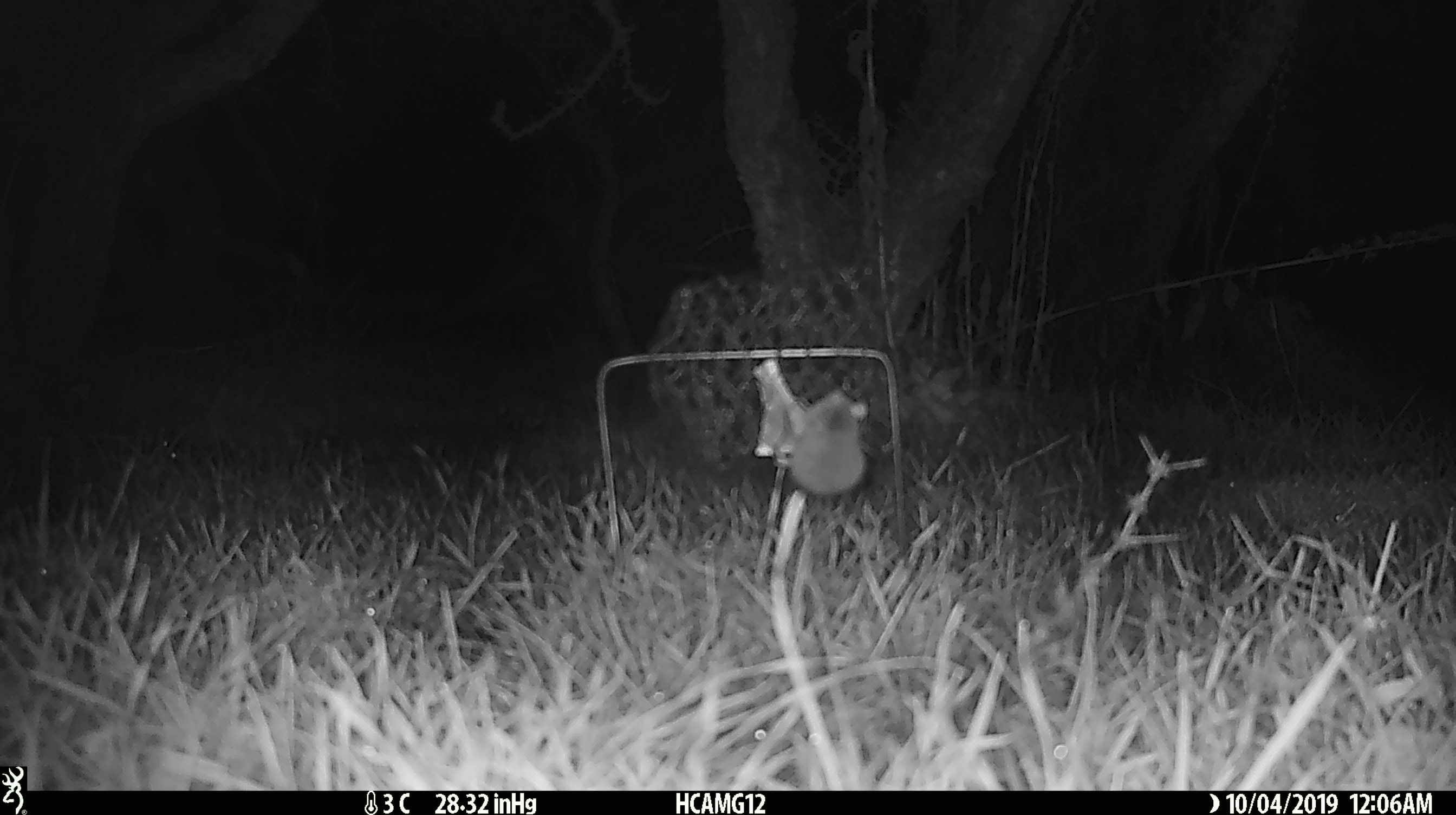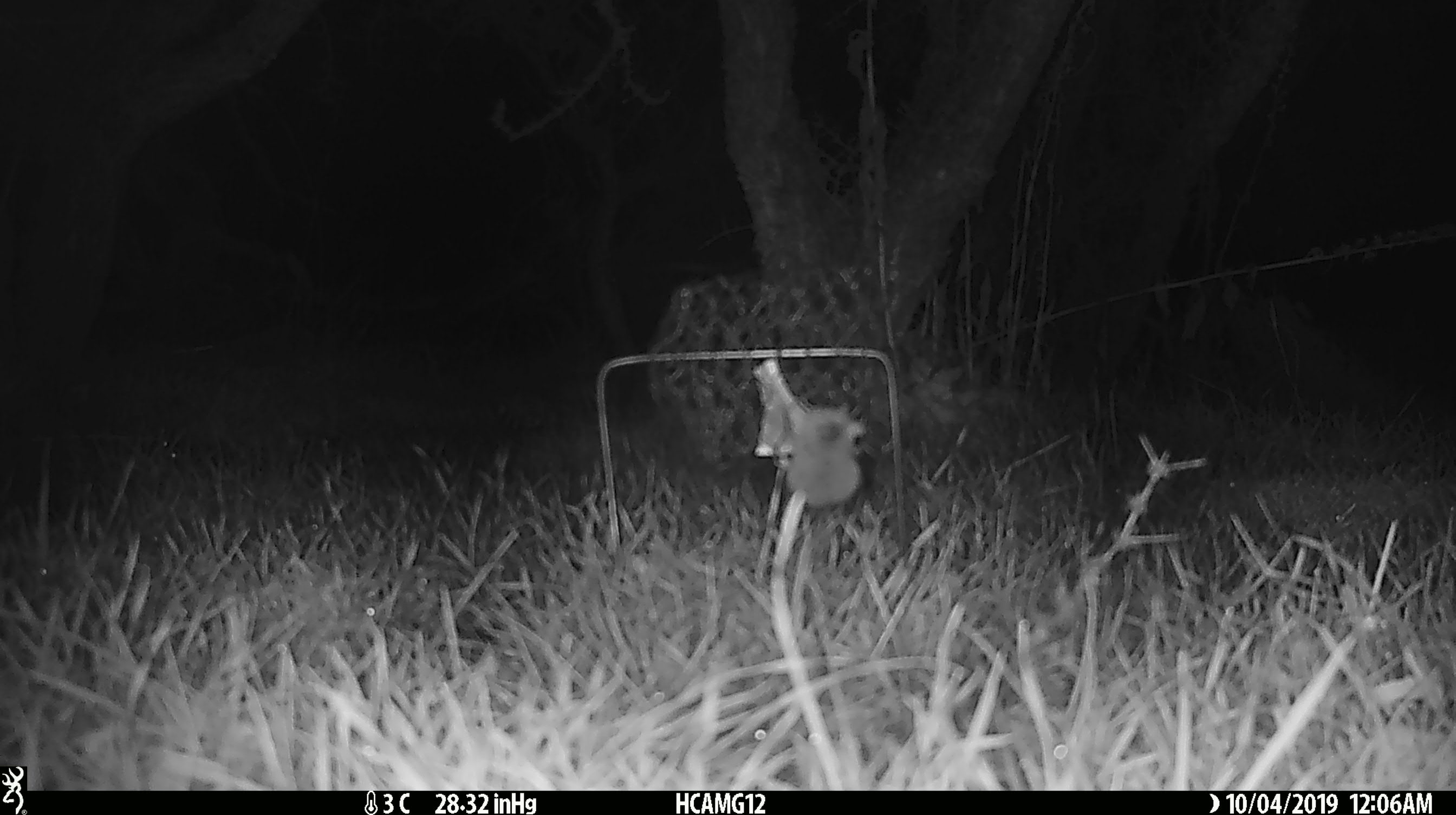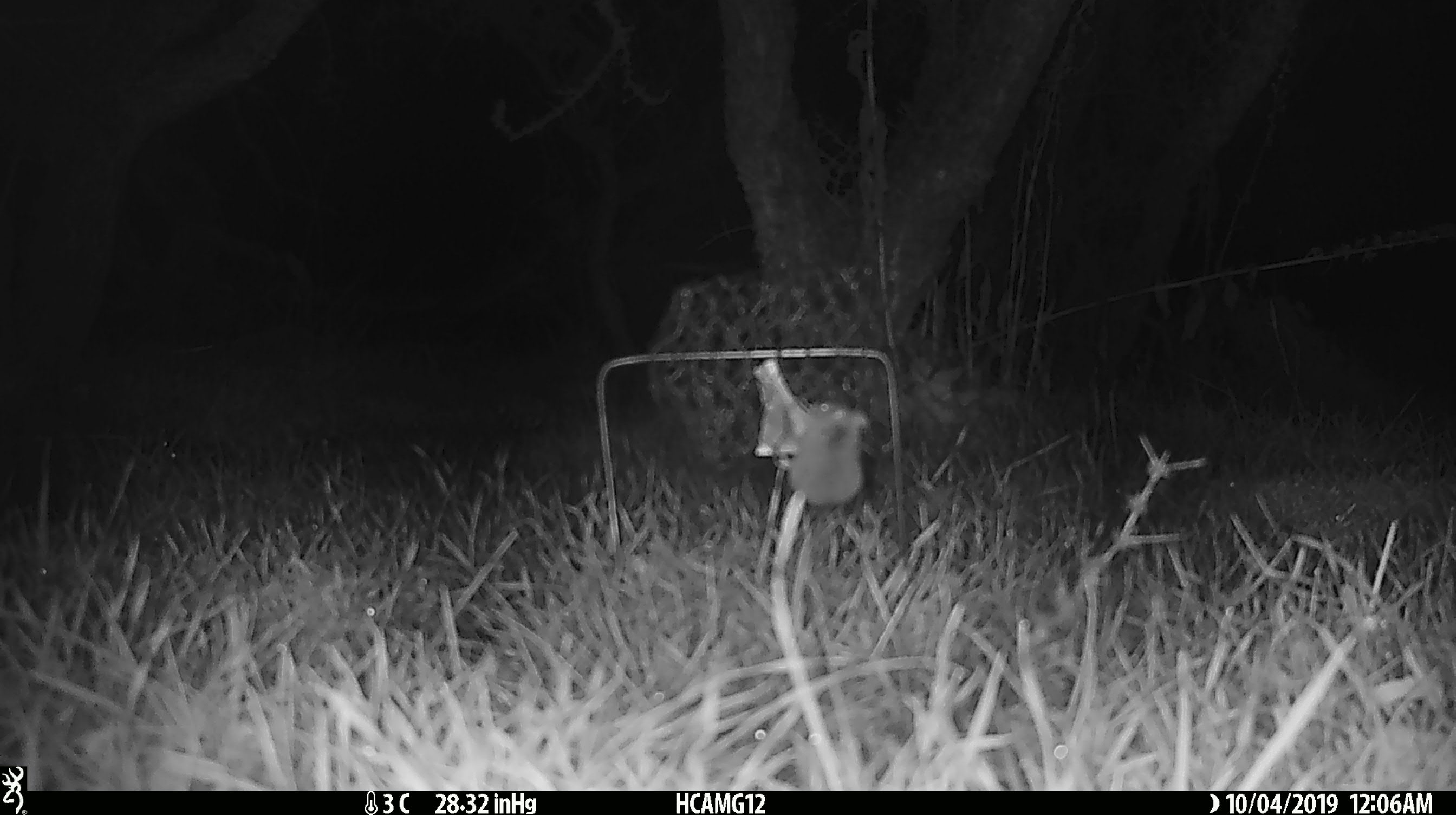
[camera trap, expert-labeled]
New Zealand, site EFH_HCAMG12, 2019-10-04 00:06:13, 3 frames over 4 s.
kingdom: Animalia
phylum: Chordata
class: Mammalia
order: Rodentia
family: Muridae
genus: Mus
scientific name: Mus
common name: mouse